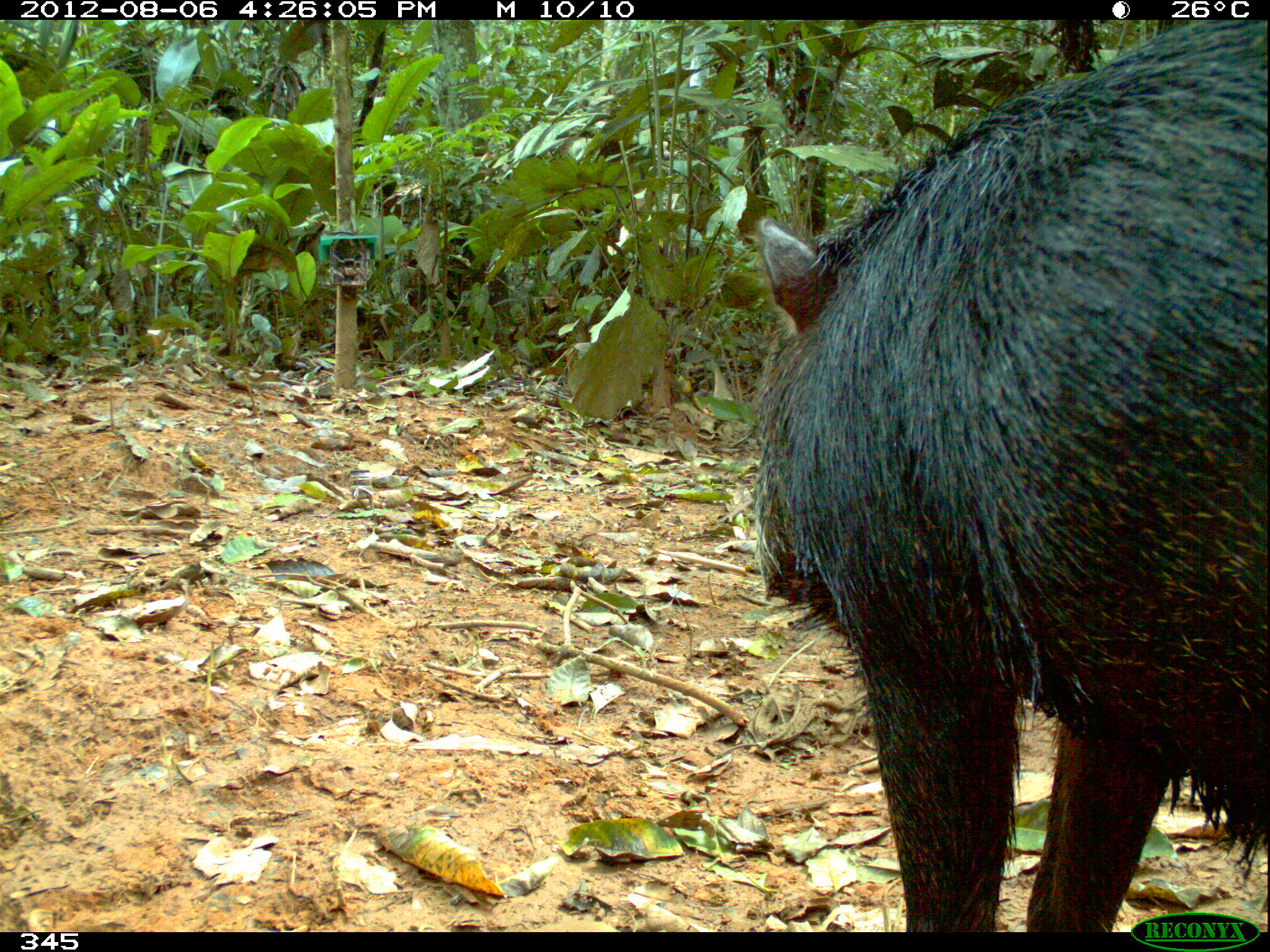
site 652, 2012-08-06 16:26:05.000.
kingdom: Animalia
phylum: Chordata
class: Mammalia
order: Artiodactyla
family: Tayassuidae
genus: Tayassu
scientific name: Tayassu pecari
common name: white-lipped peccary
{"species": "Tayassu pecari (white-lipped peccary)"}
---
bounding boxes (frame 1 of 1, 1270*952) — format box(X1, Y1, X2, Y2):
tayassu pecari: box(741, 13, 1269, 931)